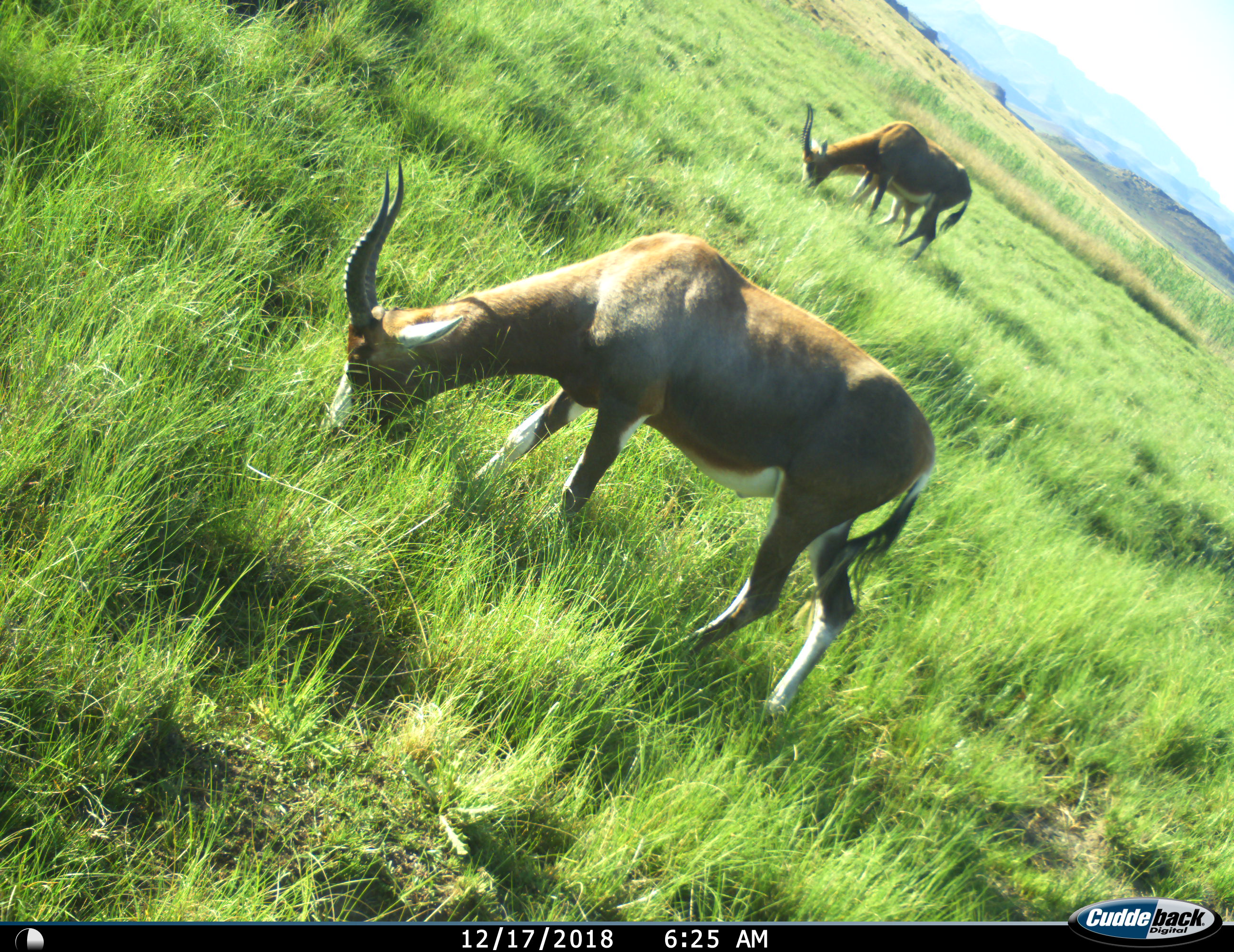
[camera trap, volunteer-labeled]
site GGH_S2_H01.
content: unidentified animal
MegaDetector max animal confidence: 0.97